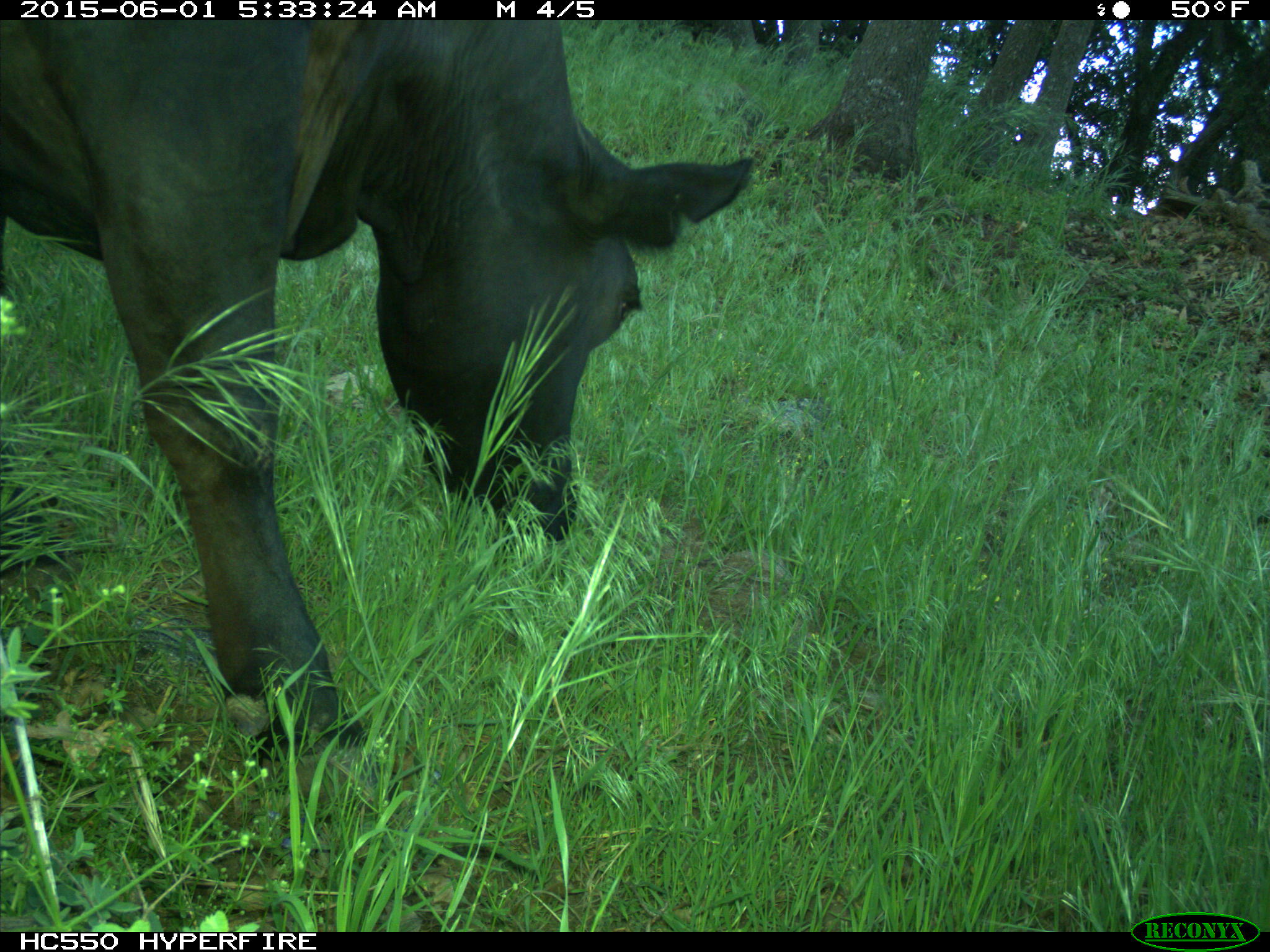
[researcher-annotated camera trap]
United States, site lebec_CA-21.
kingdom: Animalia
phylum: Chordata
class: Mammalia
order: Artiodactyla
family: Bovidae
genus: Bos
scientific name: Bos taurus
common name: domestic cow